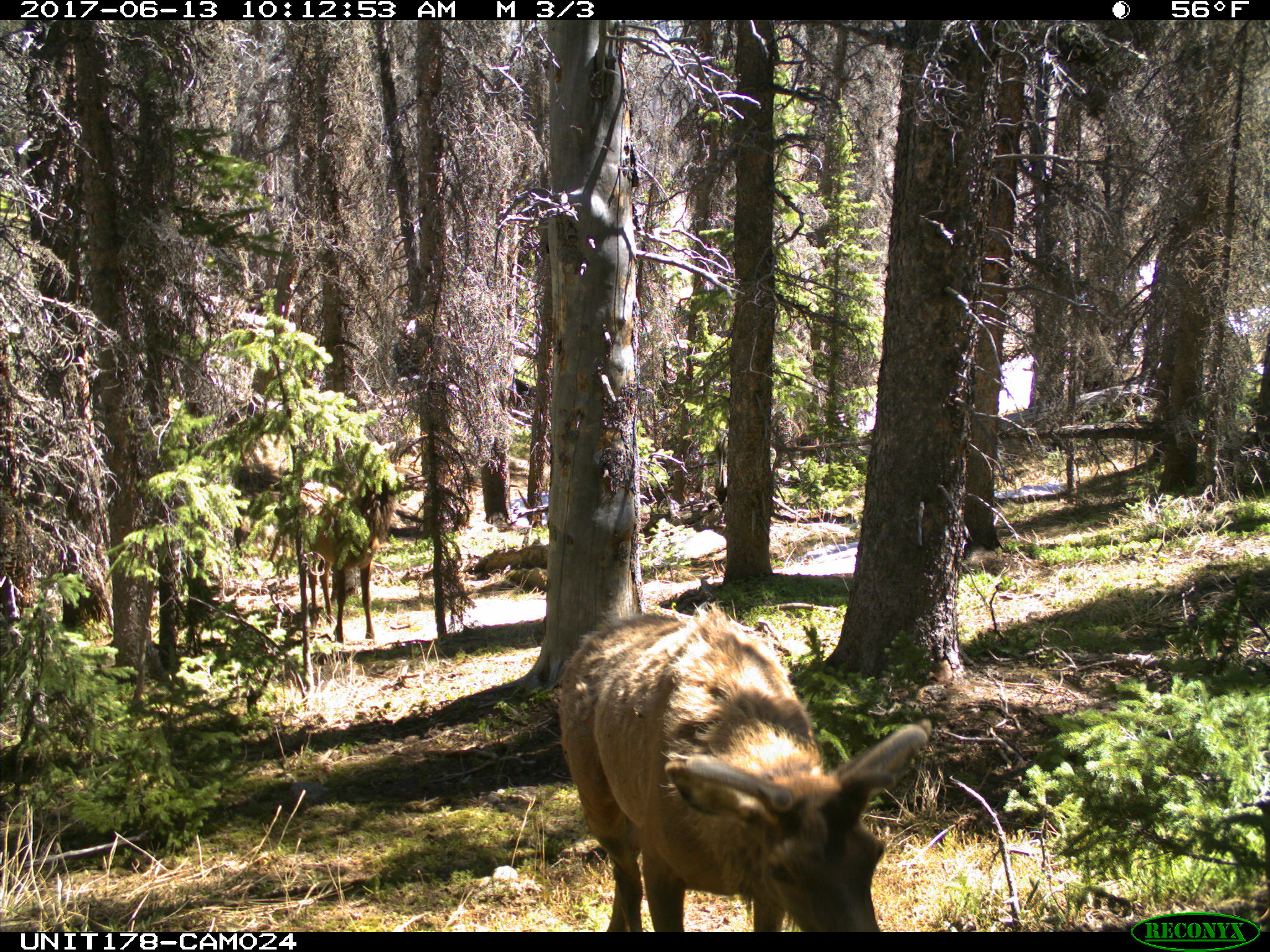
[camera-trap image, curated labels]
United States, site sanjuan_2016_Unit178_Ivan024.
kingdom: Animalia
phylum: Chordata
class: Mammalia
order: Artiodactyla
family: Cervidae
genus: Cervus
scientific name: Cervus elaphus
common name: red deer